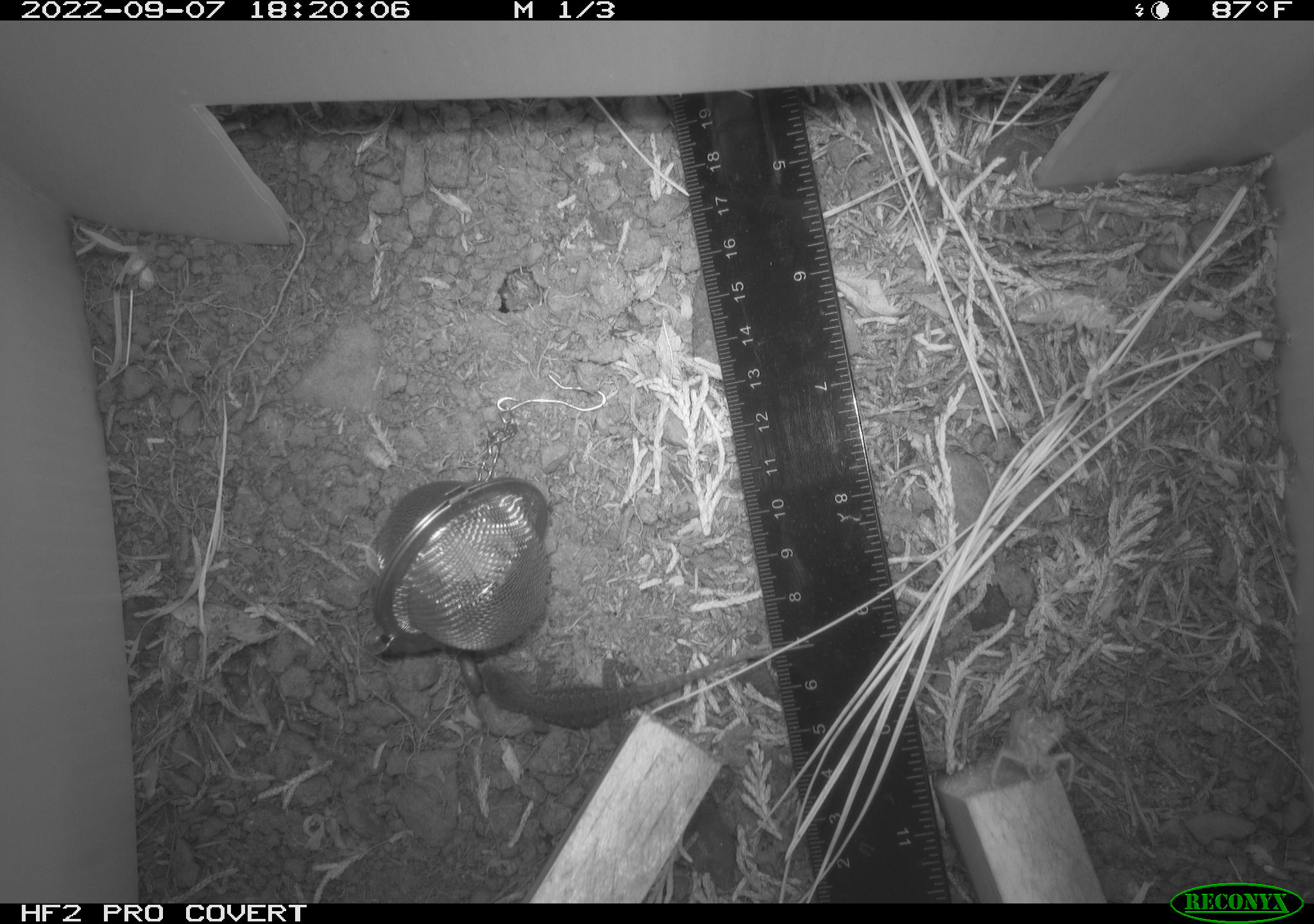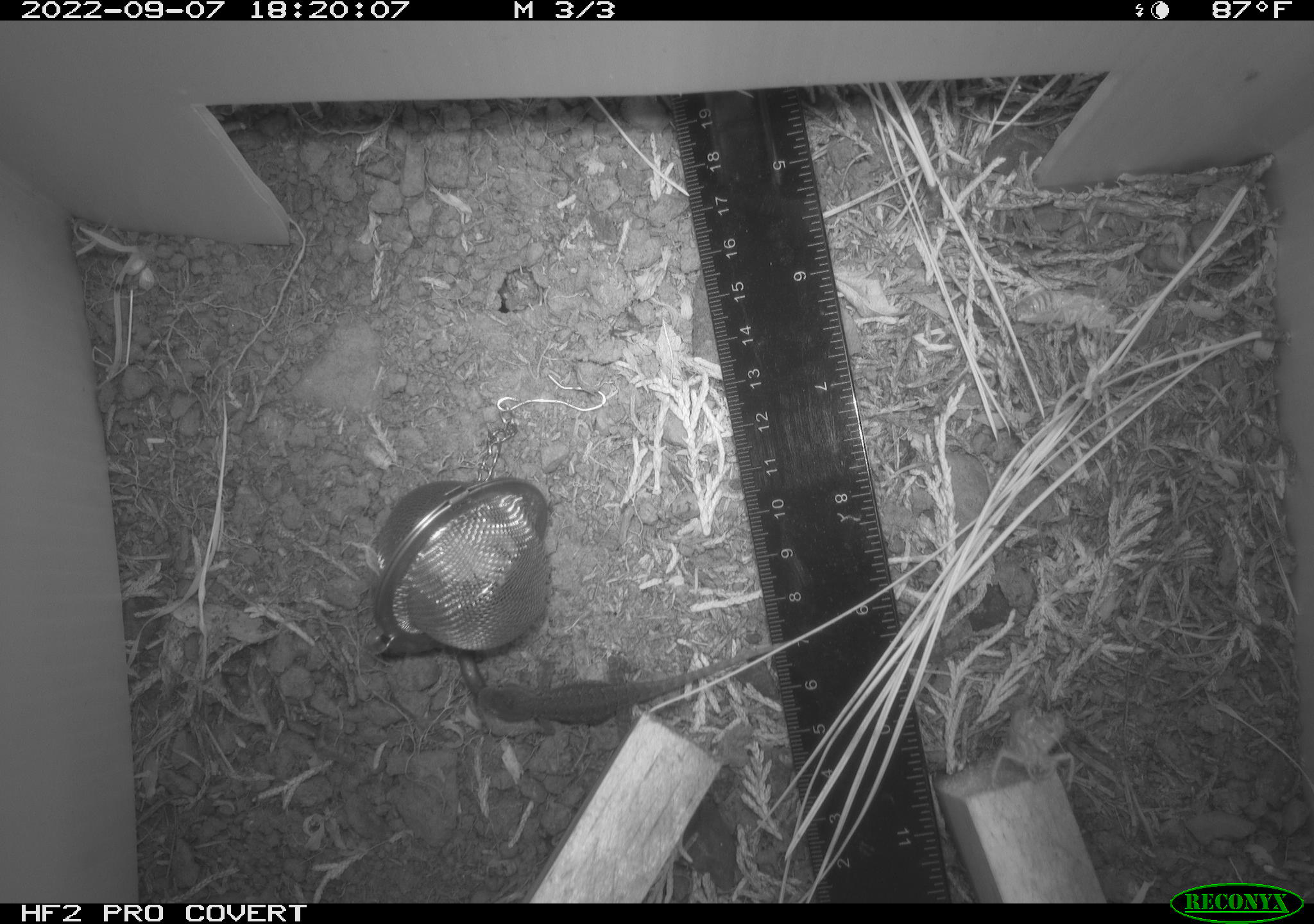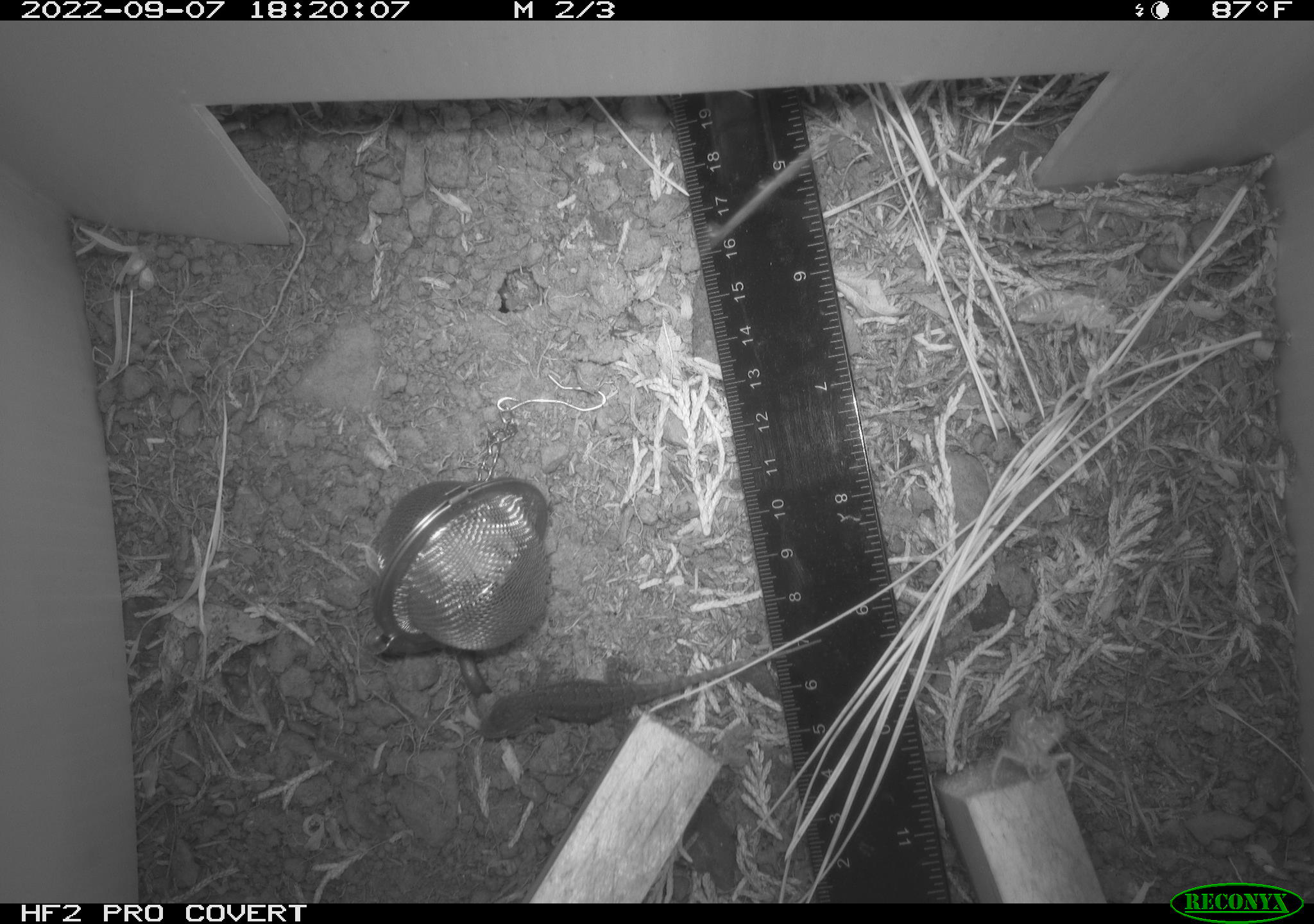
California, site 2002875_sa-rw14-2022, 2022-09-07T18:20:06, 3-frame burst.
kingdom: Animalia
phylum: Chordata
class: Reptilia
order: Squamata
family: Phrynosomatidae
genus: Sceloporus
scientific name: Sceloporus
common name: spiny lizards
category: sceloporus species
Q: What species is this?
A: Sceloporus species (spiny lizards) (Sceloporus).